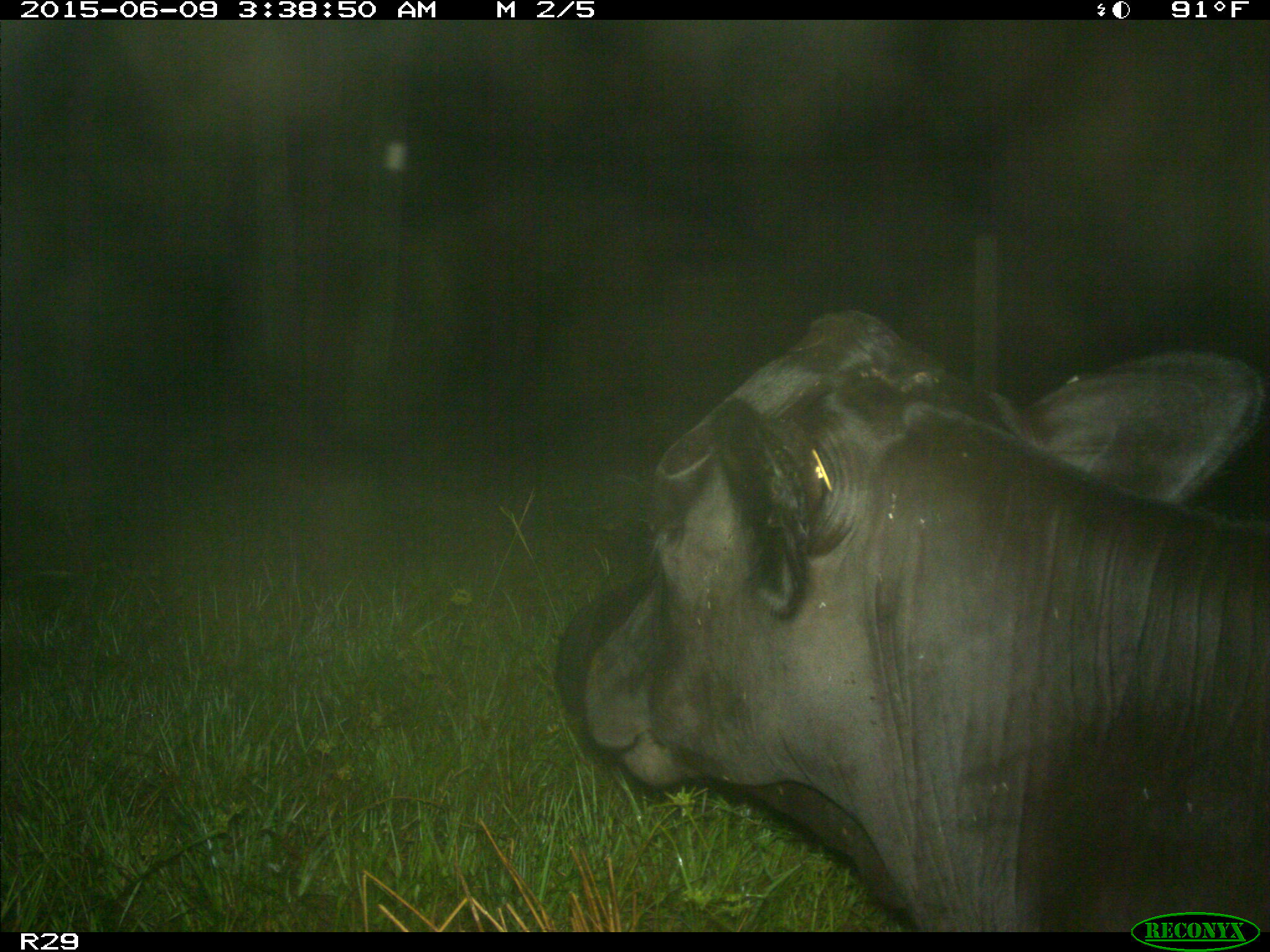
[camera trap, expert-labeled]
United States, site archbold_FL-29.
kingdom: Animalia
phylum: Chordata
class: Mammalia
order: Artiodactyla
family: Bovidae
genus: Bos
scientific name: Bos taurus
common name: domestic cow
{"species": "Bos taurus (domestic cow)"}